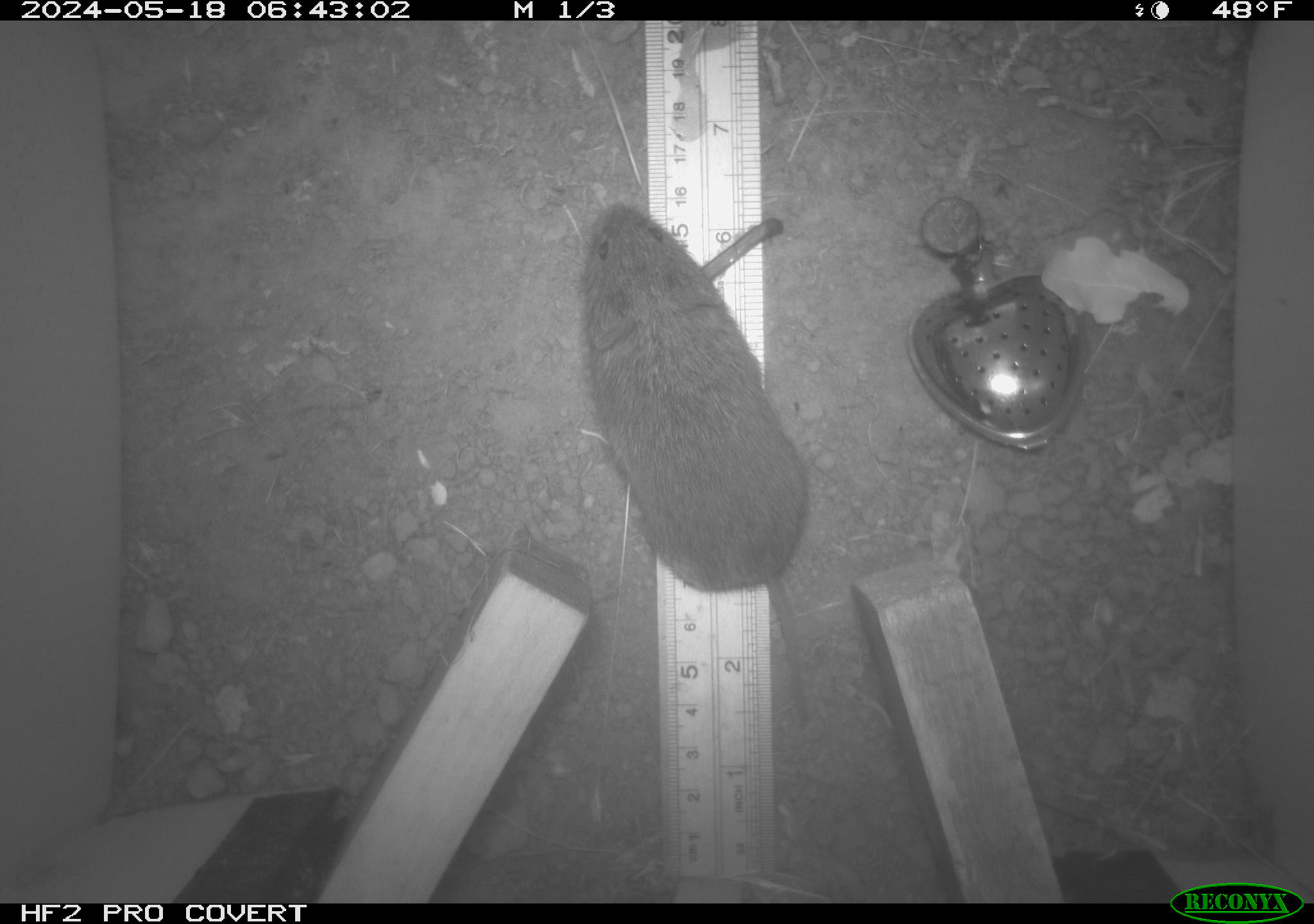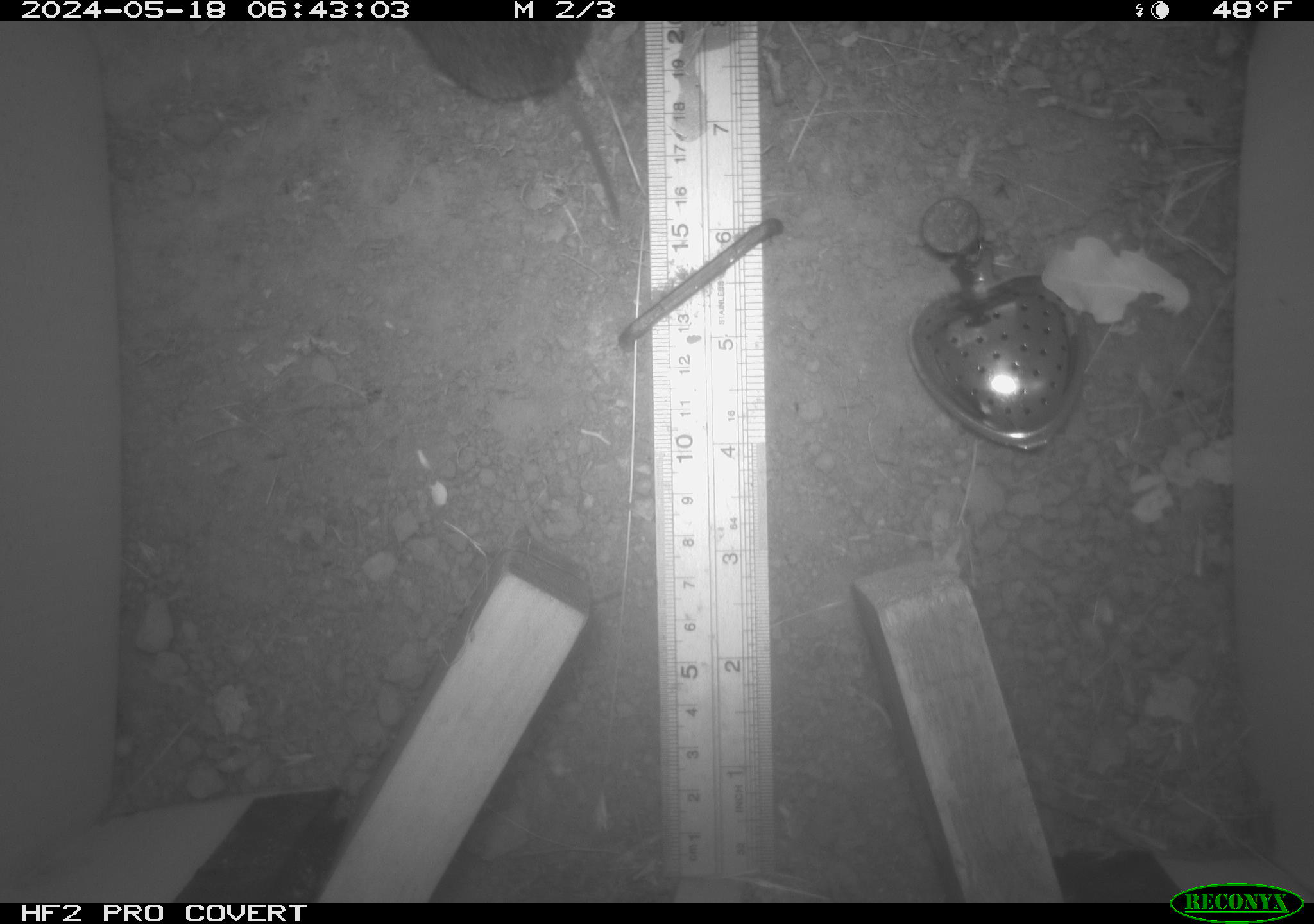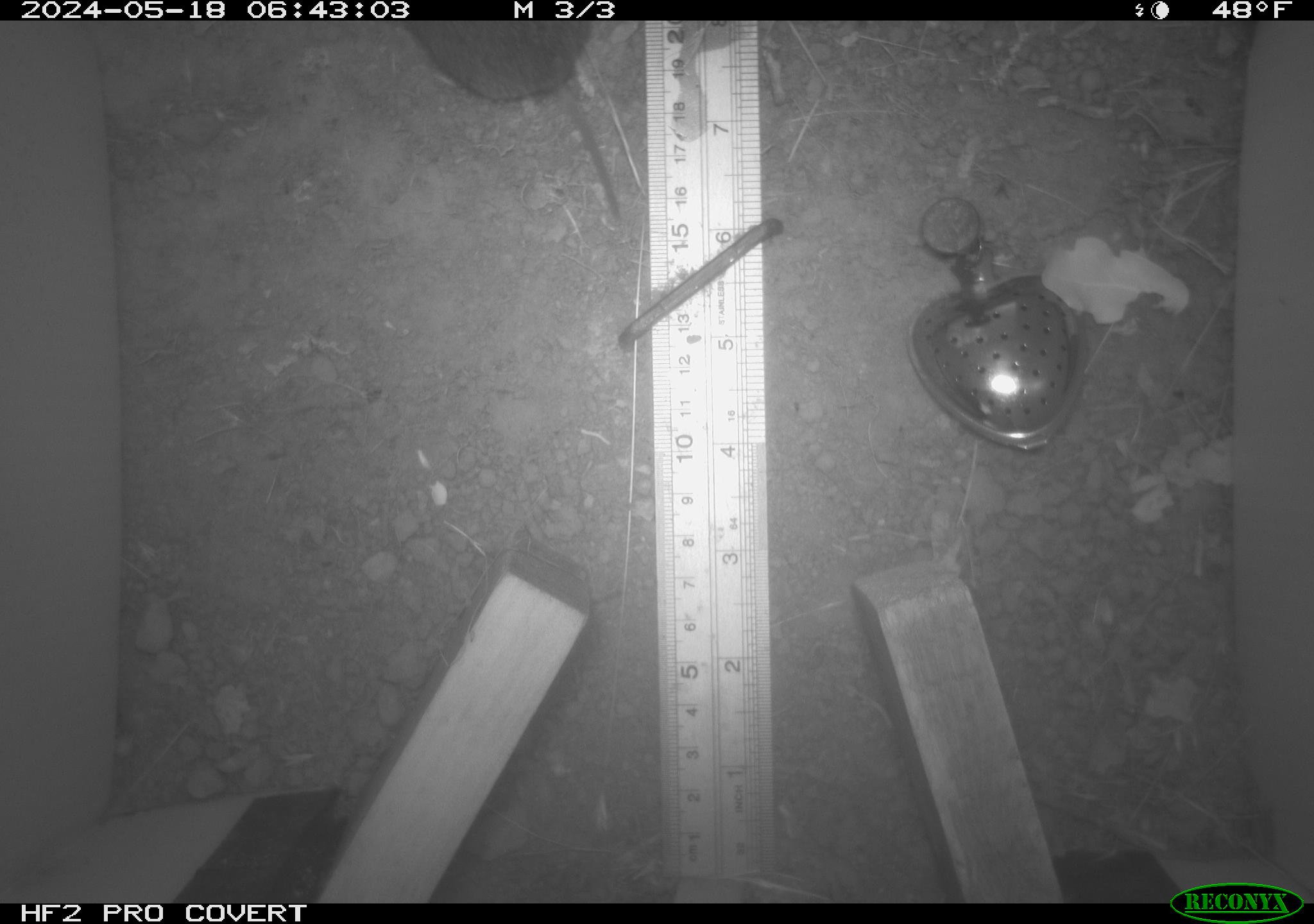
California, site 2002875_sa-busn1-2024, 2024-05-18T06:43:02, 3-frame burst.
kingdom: Animalia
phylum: Chordata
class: Mammalia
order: Rodentia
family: Cricetidae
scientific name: Arvicolinae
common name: voles, lemmings, and muskrats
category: arvicolinae subfamily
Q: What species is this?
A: Arvicolinae subfamily (voles, lemmings, and muskrats) (Arvicolinae).